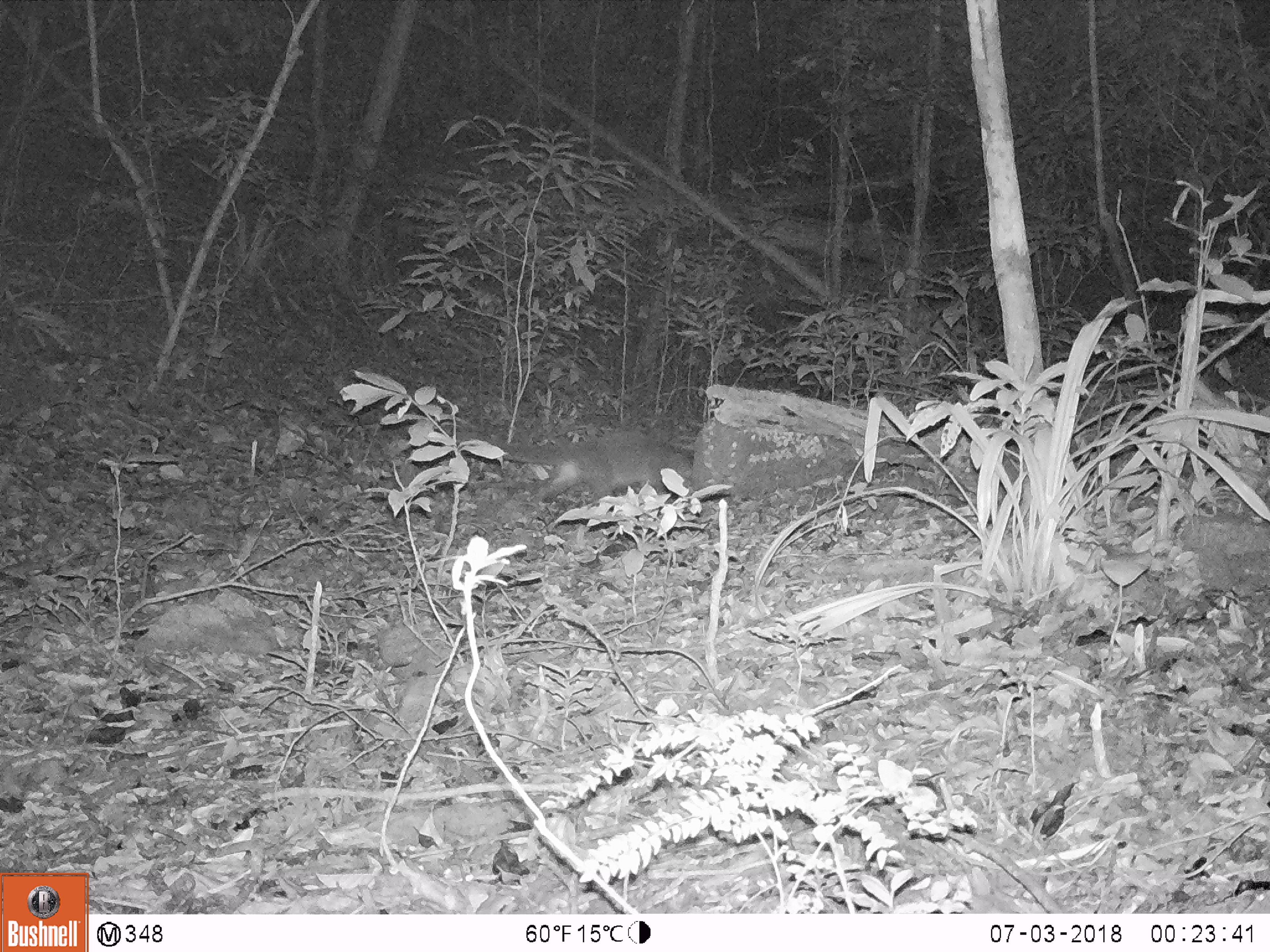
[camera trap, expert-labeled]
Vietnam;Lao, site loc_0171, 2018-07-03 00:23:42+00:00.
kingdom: Animalia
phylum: Chordata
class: Mammalia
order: Carnivora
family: Viverridae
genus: Paguma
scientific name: Paguma larvata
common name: masked palm civet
Masked palm civet (Paguma larvata). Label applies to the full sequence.